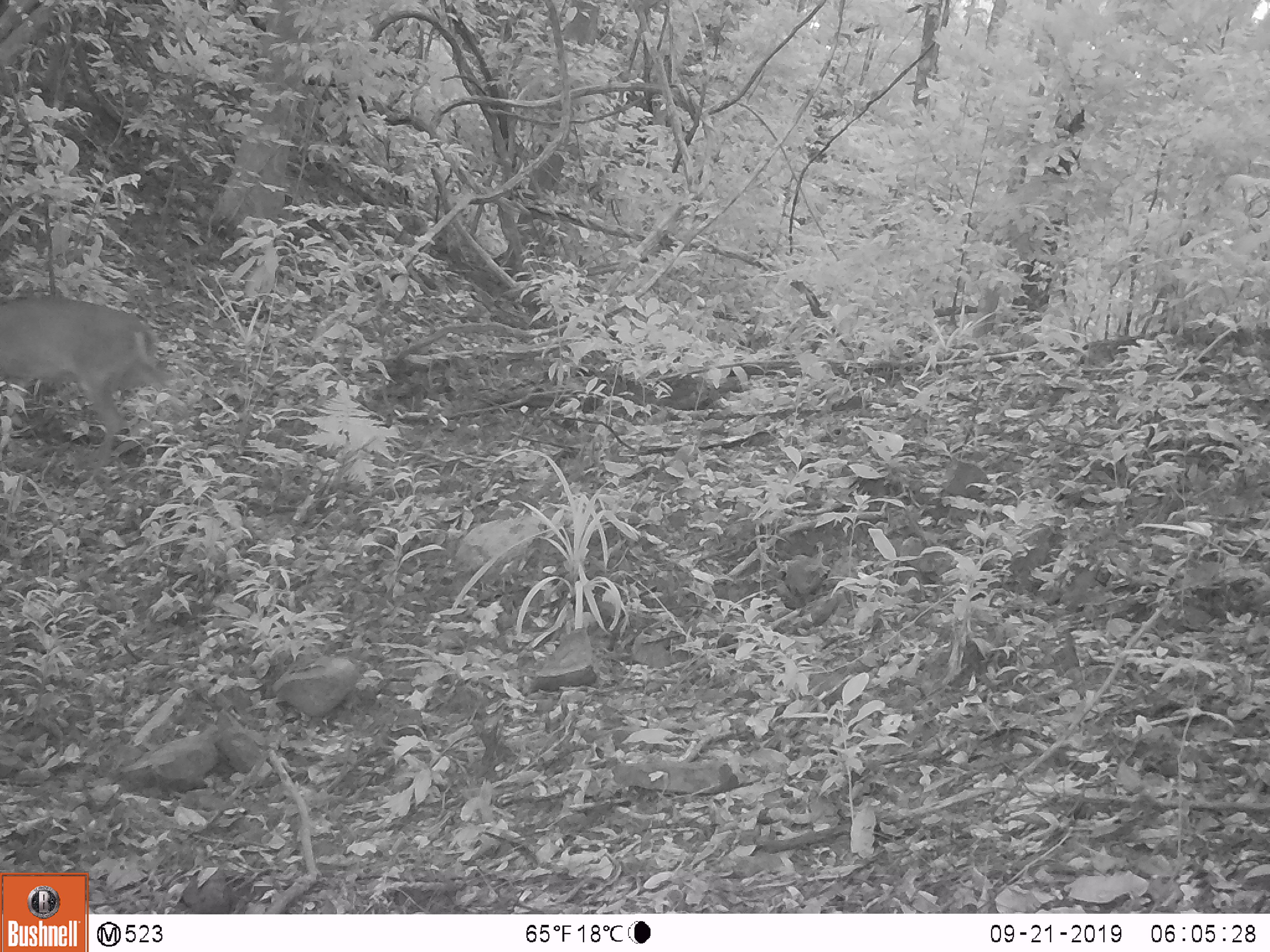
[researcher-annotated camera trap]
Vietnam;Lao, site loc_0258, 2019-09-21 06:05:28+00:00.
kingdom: Animalia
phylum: Chordata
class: Mammalia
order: Artiodactyla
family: Cervidae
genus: Muntiacus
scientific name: Muntiacus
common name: muntjacs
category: unidentified muntjac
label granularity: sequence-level